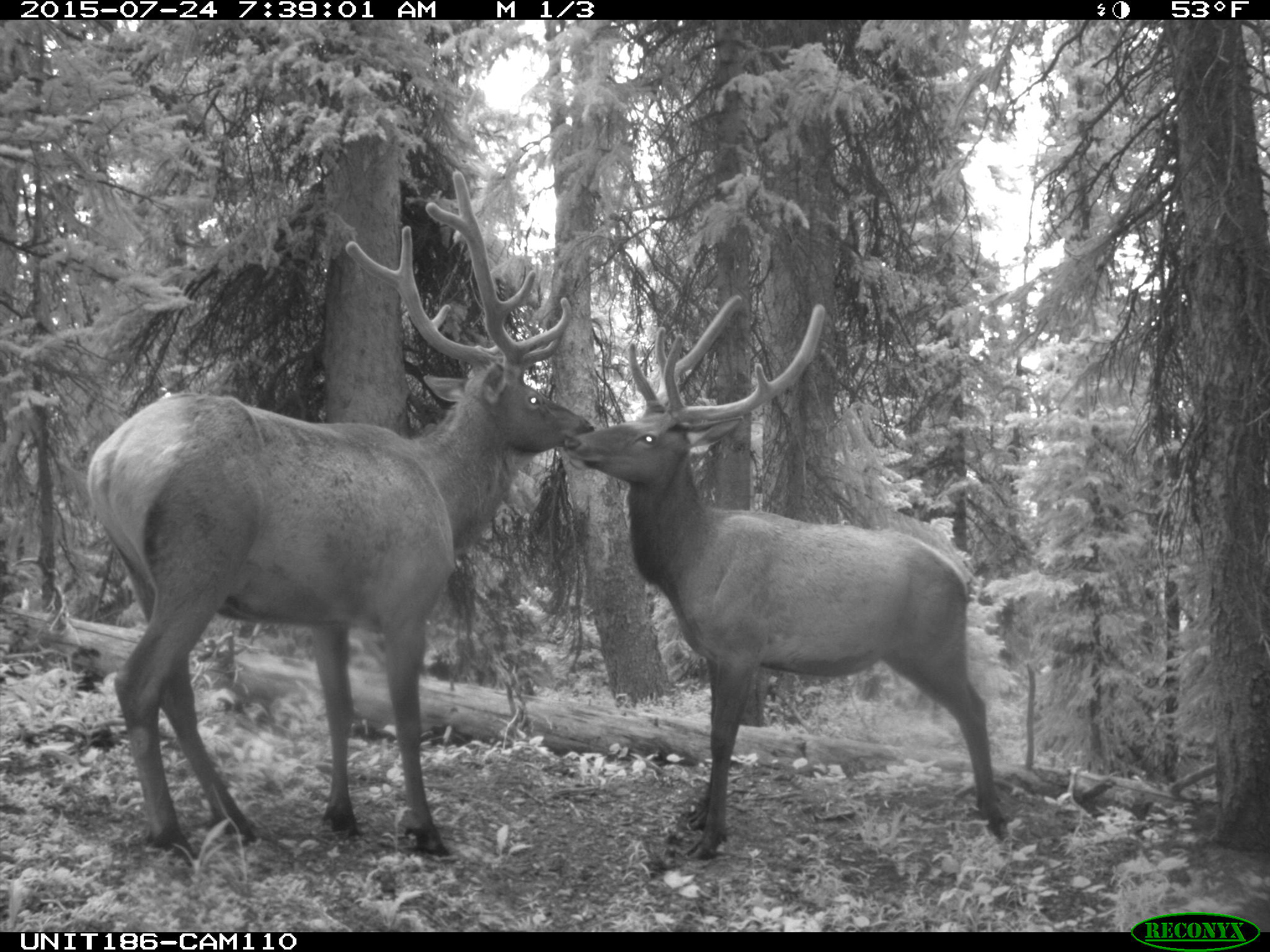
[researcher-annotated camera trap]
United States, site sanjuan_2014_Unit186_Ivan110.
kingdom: Animalia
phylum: Chordata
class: Mammalia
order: Artiodactyla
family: Cervidae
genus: Cervus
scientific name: Cervus elaphus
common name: red deer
Cervus elaphus (red deer).